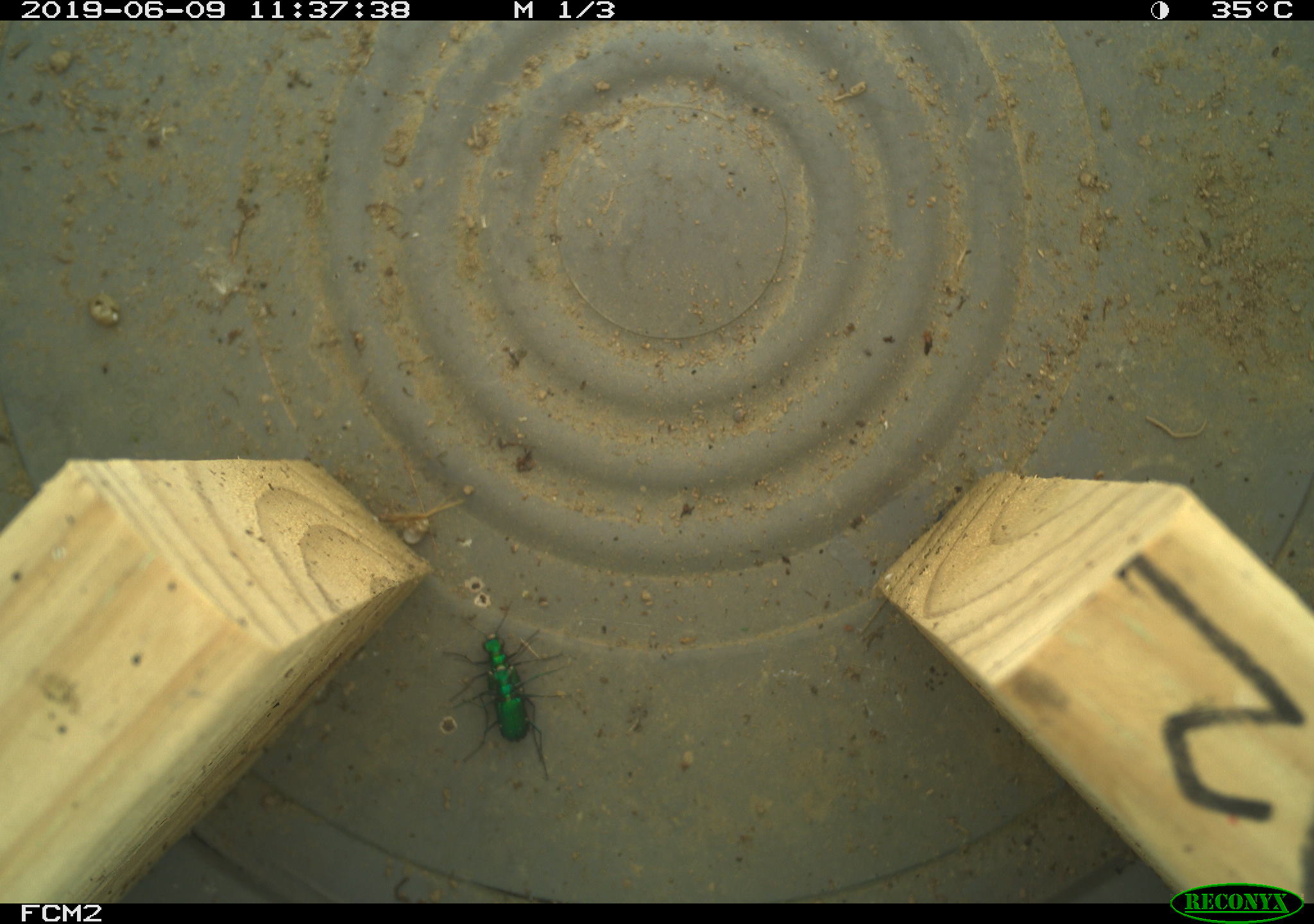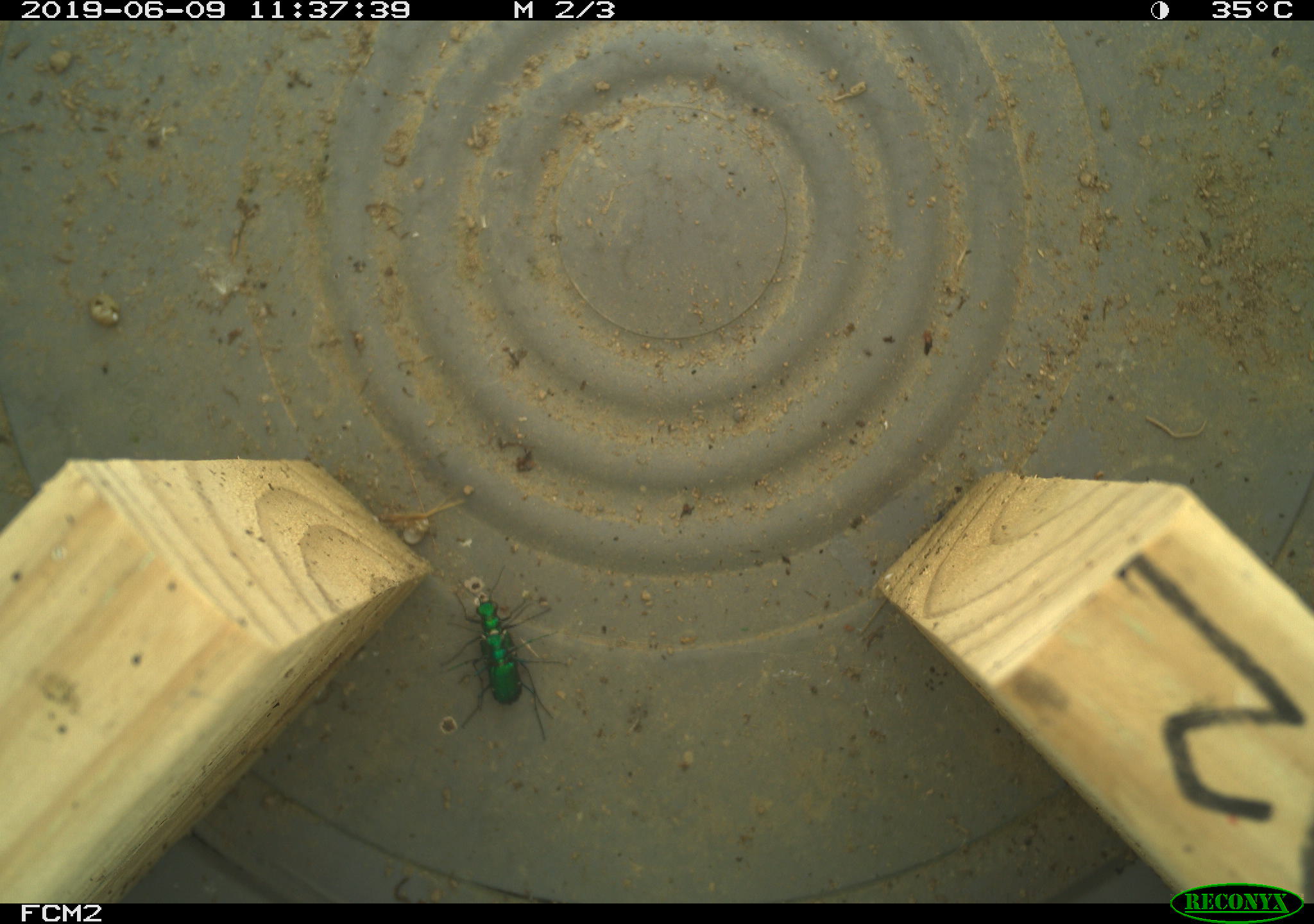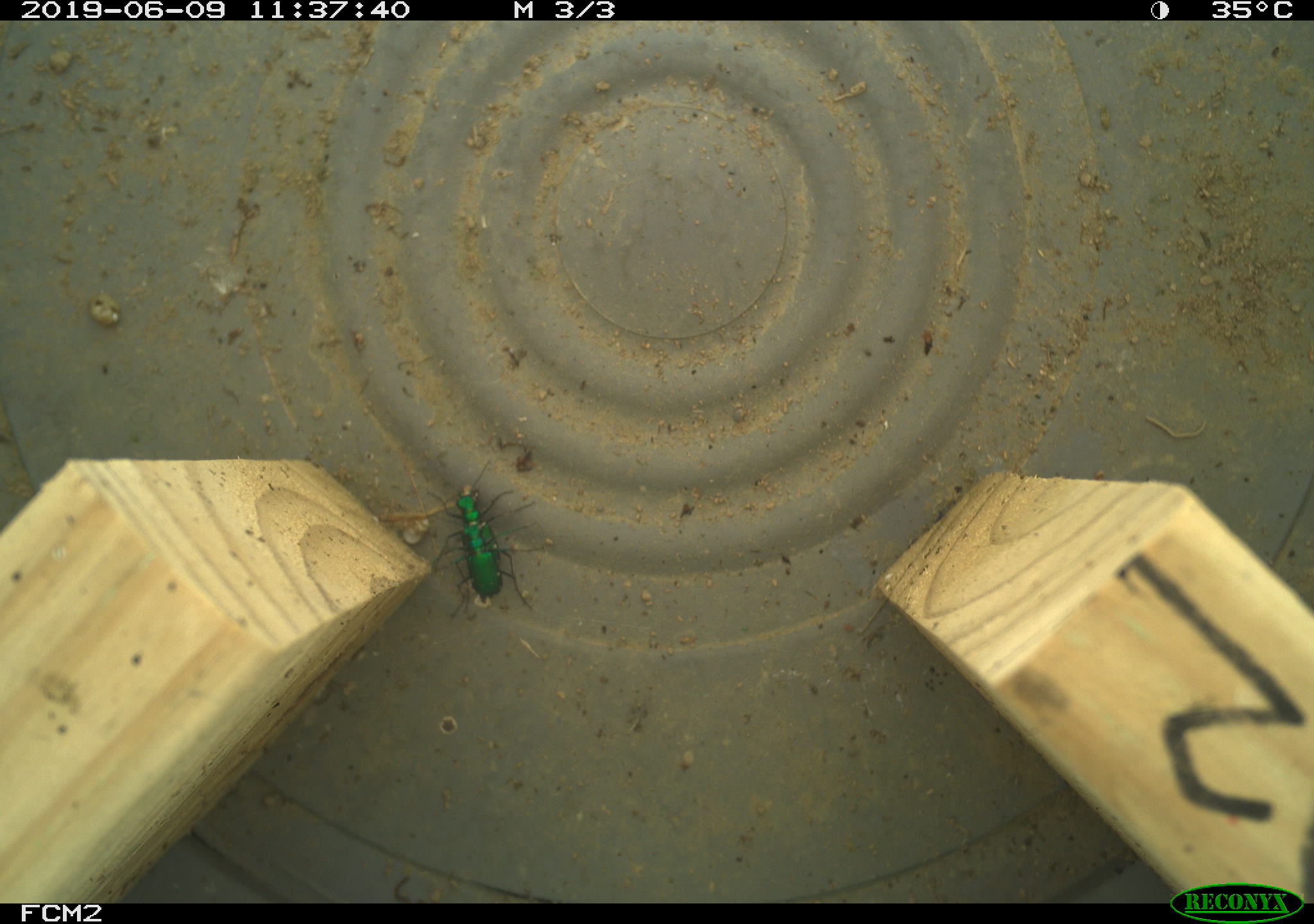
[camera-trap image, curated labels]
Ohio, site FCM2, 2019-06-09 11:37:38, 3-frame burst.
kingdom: Animalia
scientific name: Animalia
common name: animal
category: invertebrate